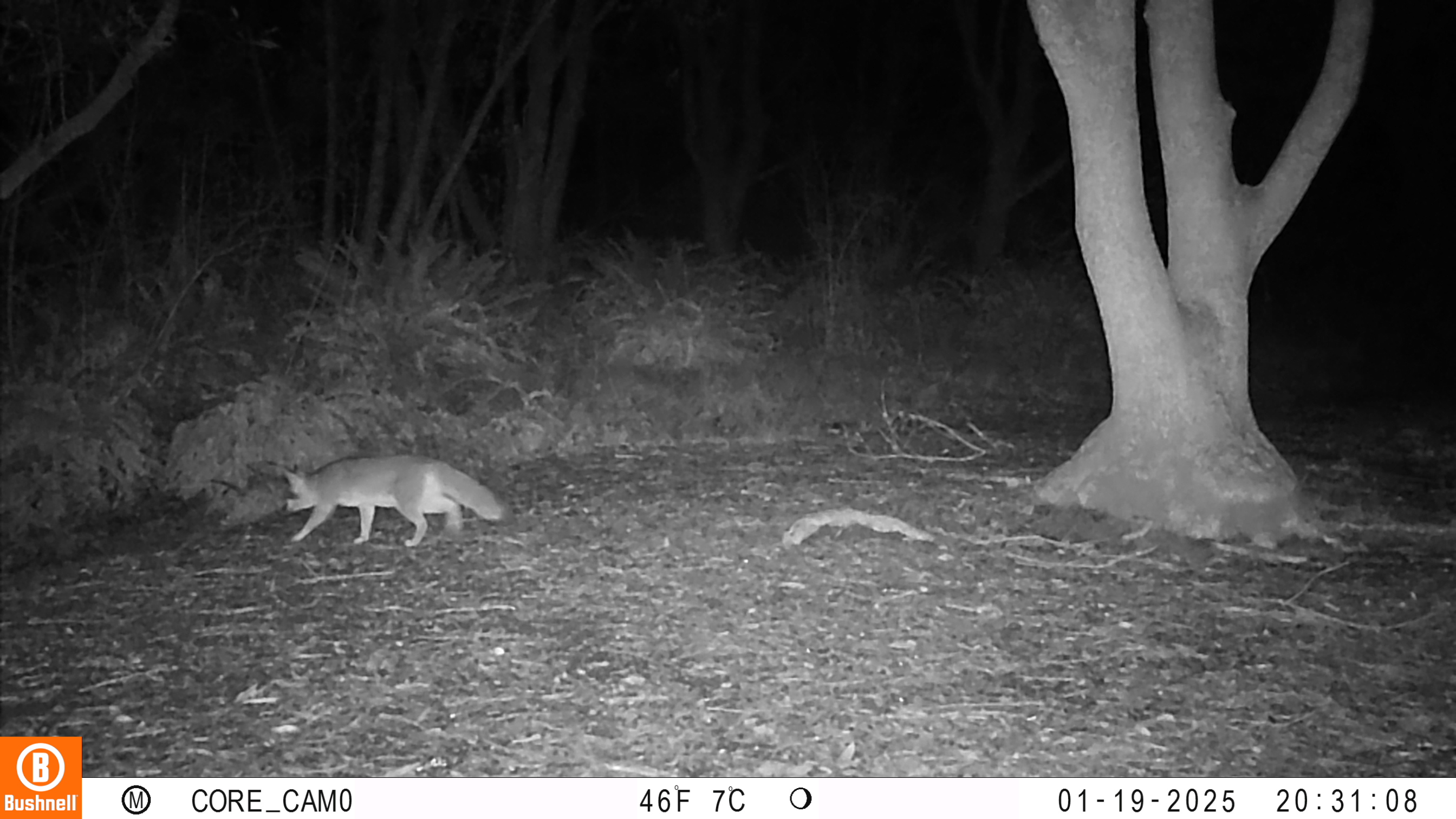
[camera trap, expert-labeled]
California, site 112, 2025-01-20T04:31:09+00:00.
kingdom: Animalia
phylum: Chordata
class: Mammalia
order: Carnivora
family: Canidae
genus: Urocyon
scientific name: Urocyon cinereoargenteus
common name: gray fox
Gray fox (Urocyon cinereoargenteus).